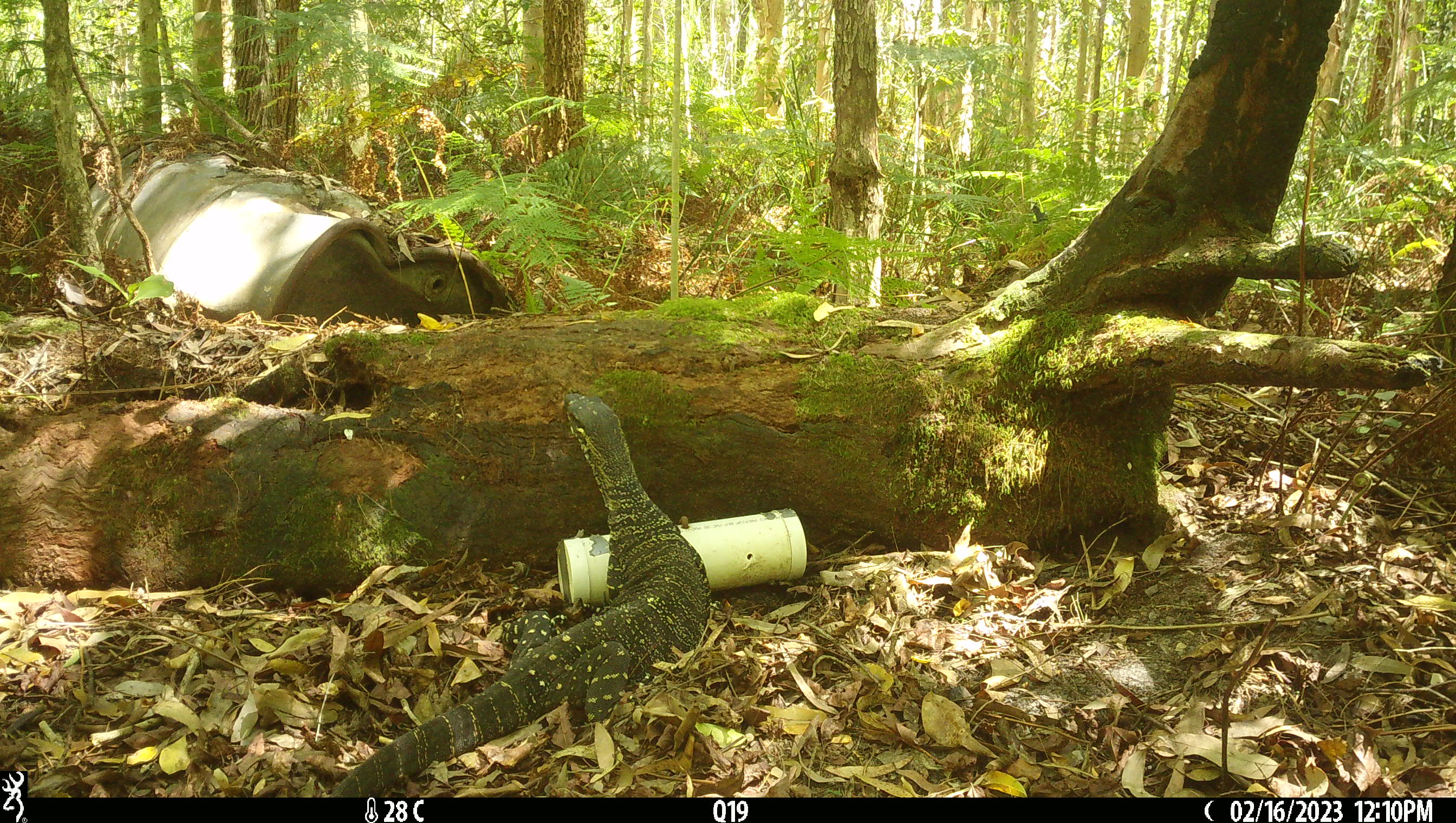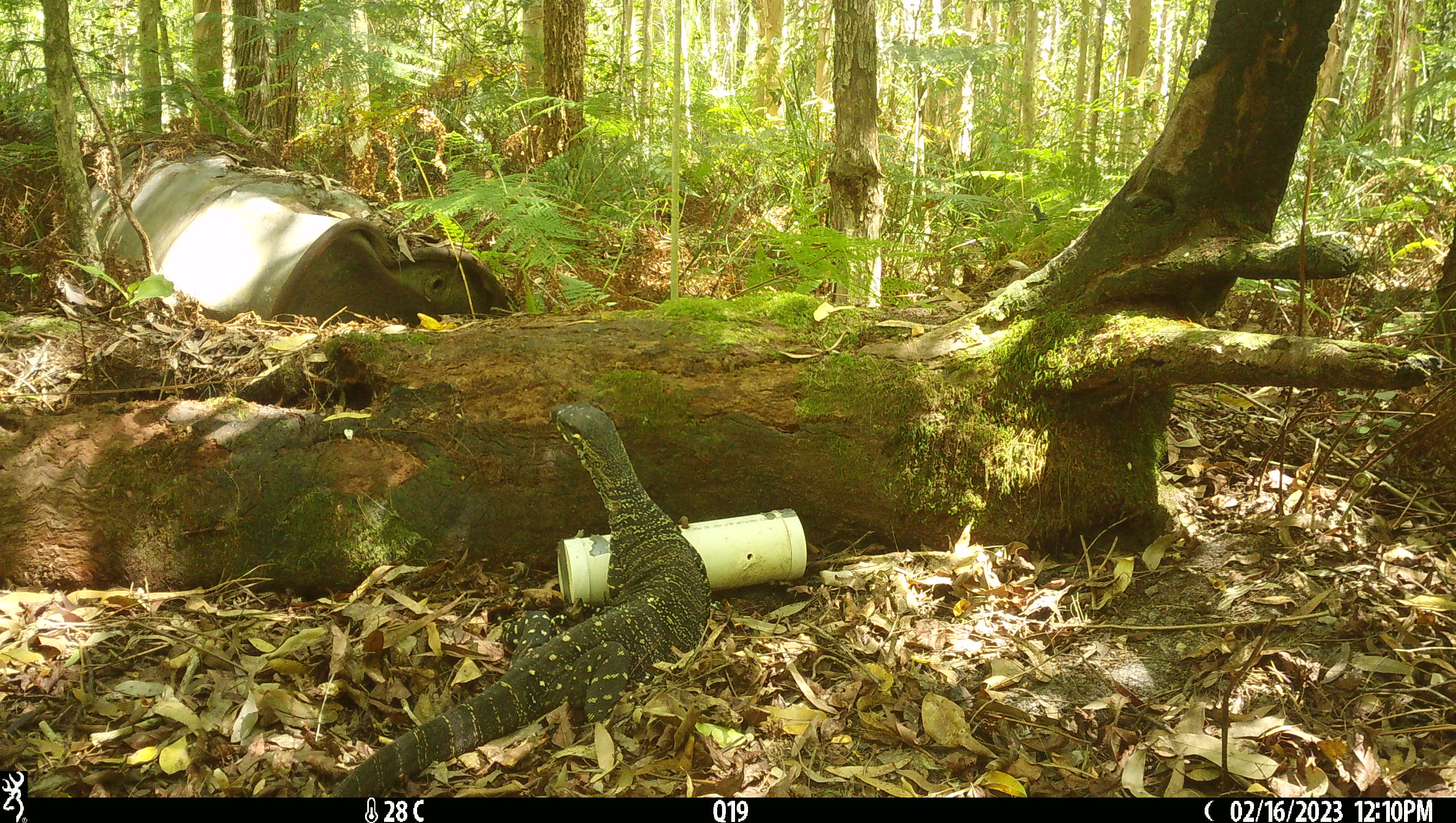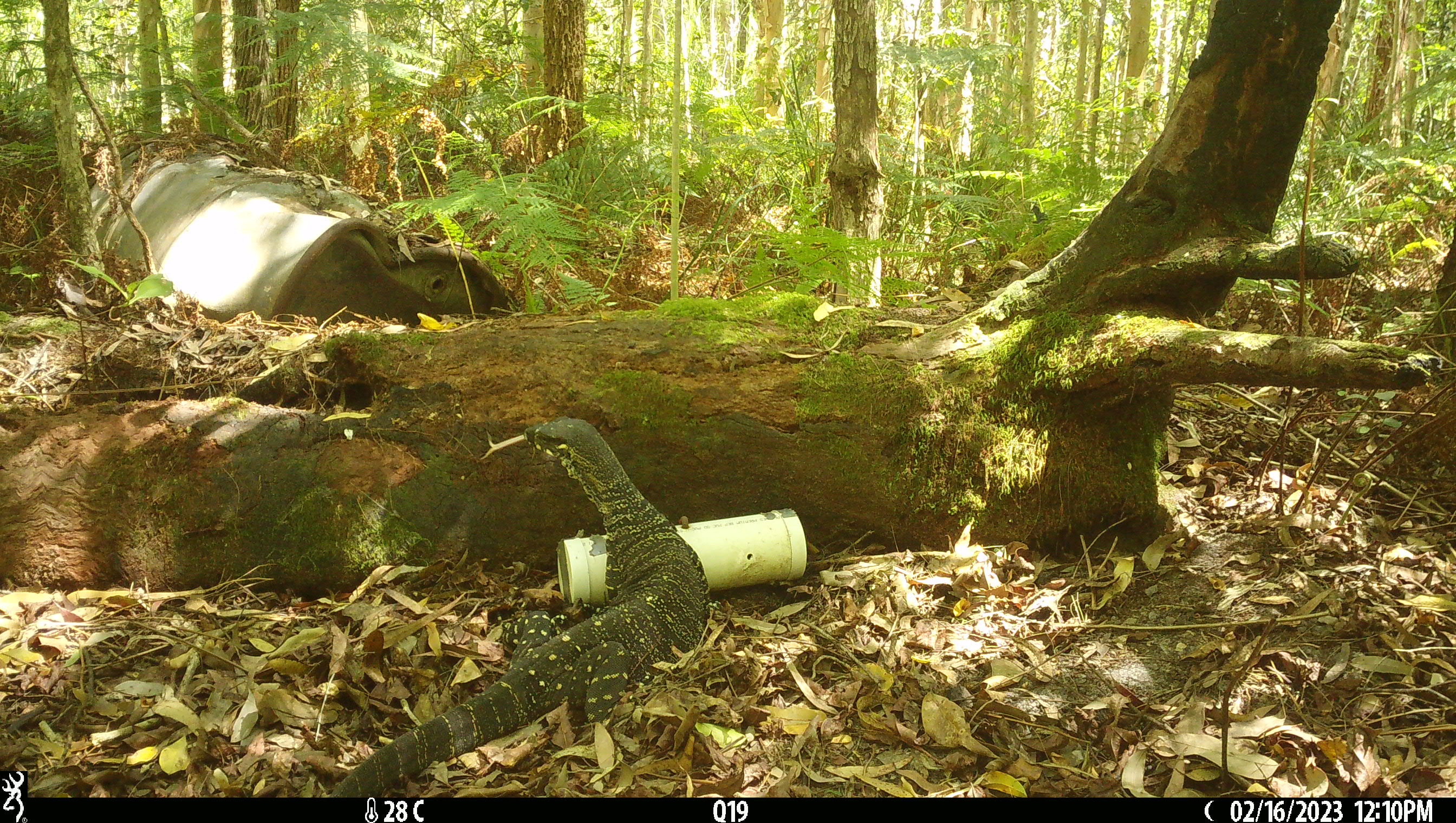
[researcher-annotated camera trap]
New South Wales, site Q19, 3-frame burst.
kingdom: Animalia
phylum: Chordata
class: Reptilia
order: Squamata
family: Varanidae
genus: Varanus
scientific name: Varanus varius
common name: lace monitor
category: goanna